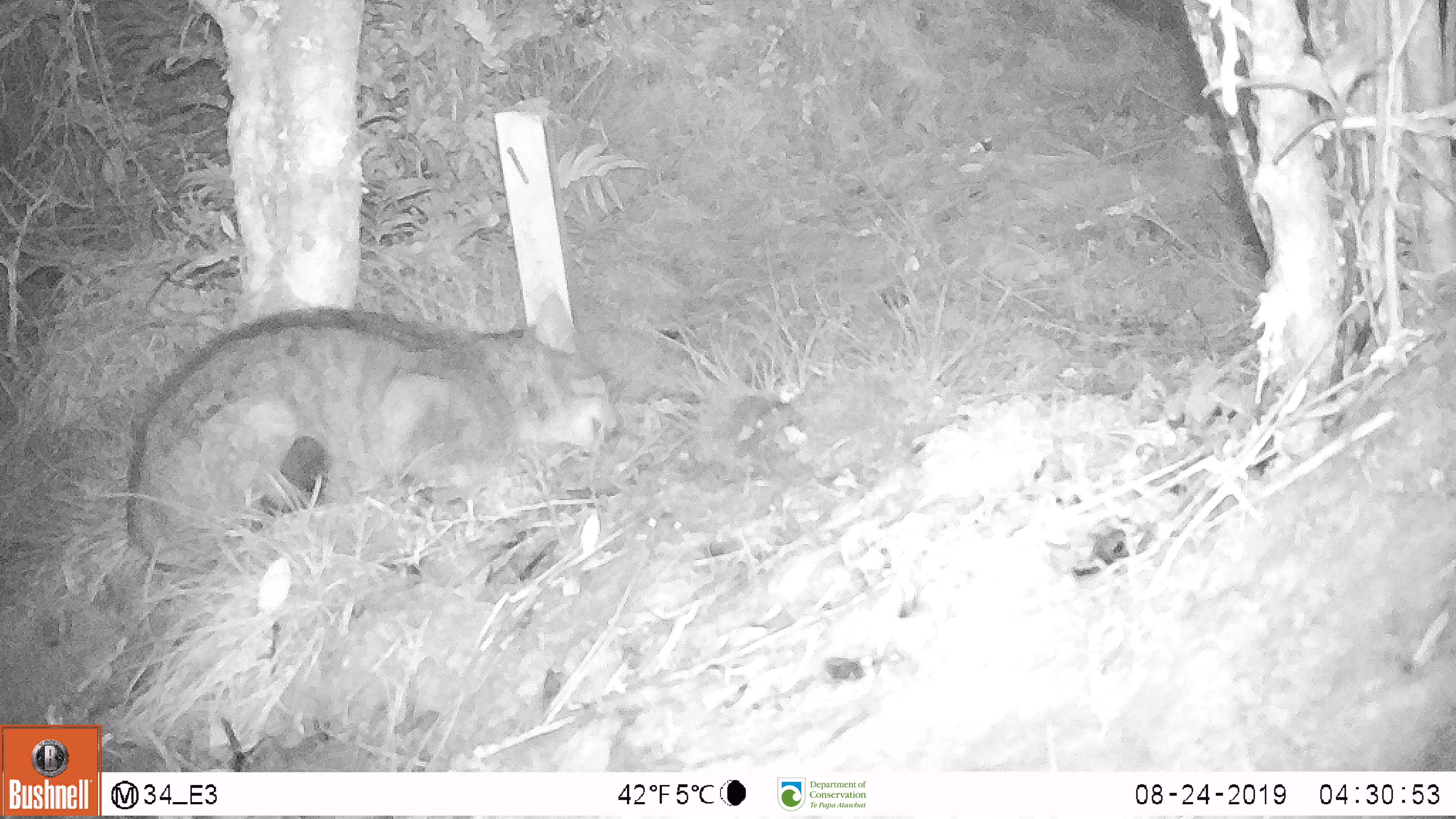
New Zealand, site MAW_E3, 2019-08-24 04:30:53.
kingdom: Animalia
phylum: Chordata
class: Mammalia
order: Carnivora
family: Felidae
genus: Felis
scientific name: Felis catus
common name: domestic cat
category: cat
Cat (domestic cat) (Felis catus).